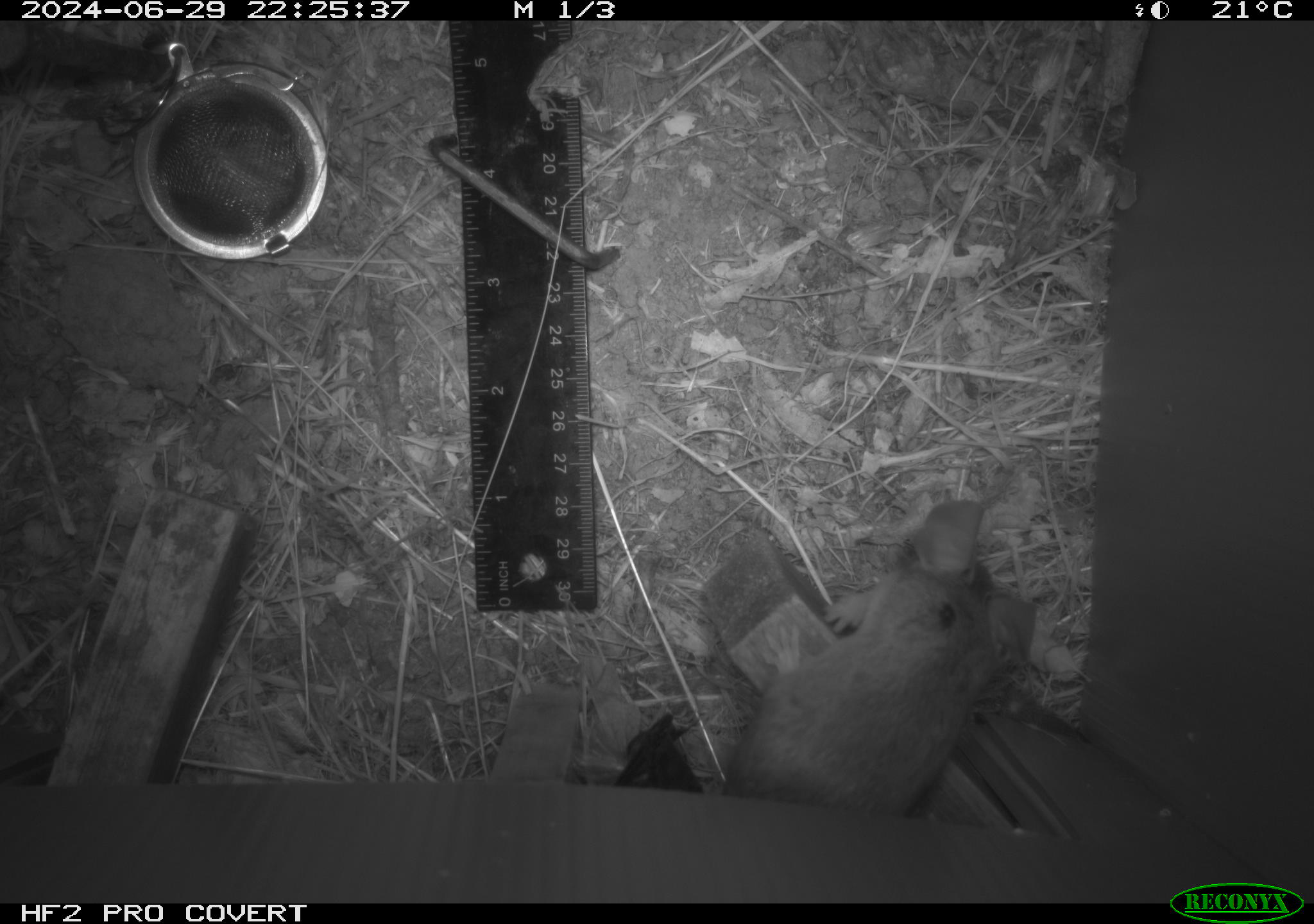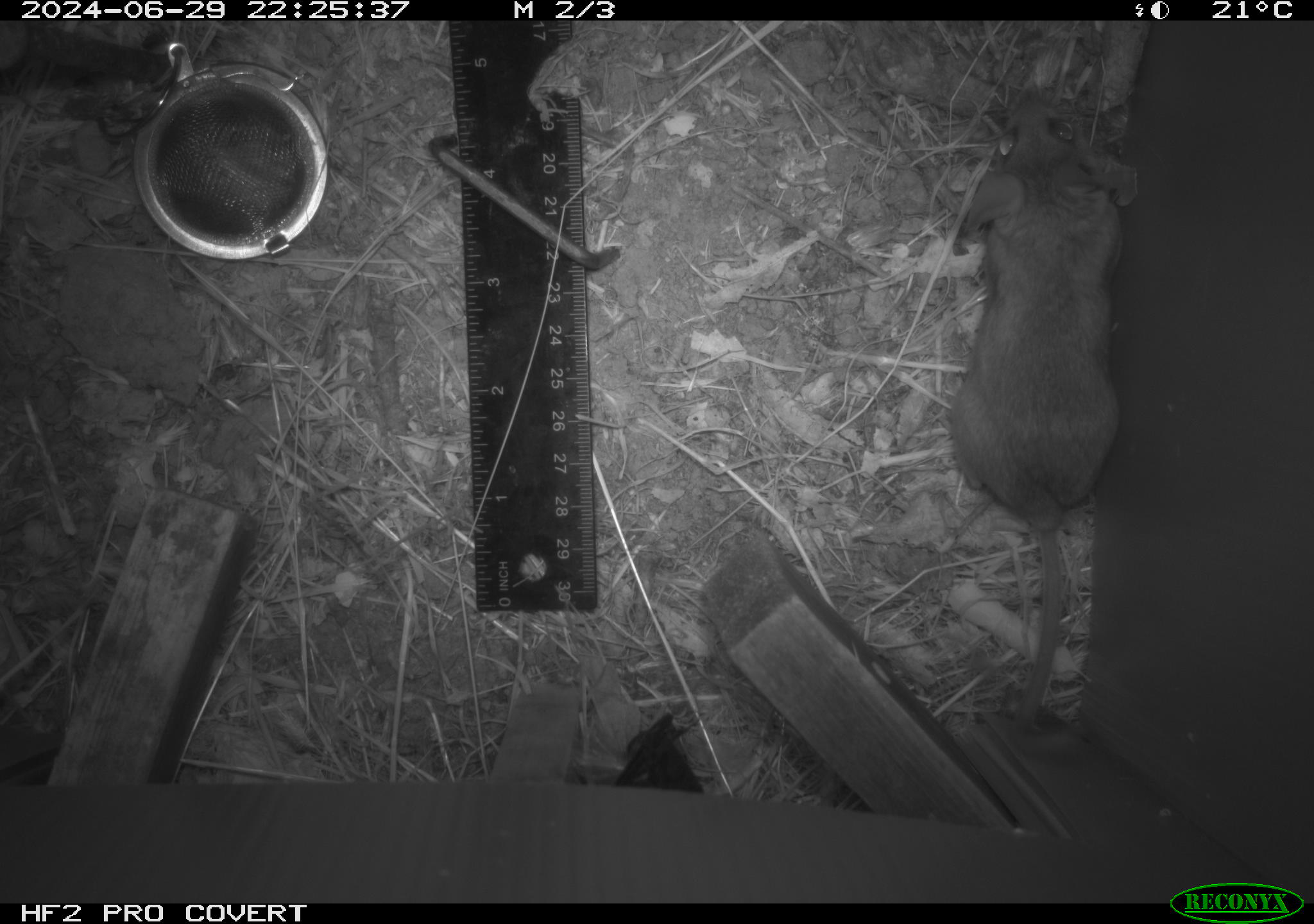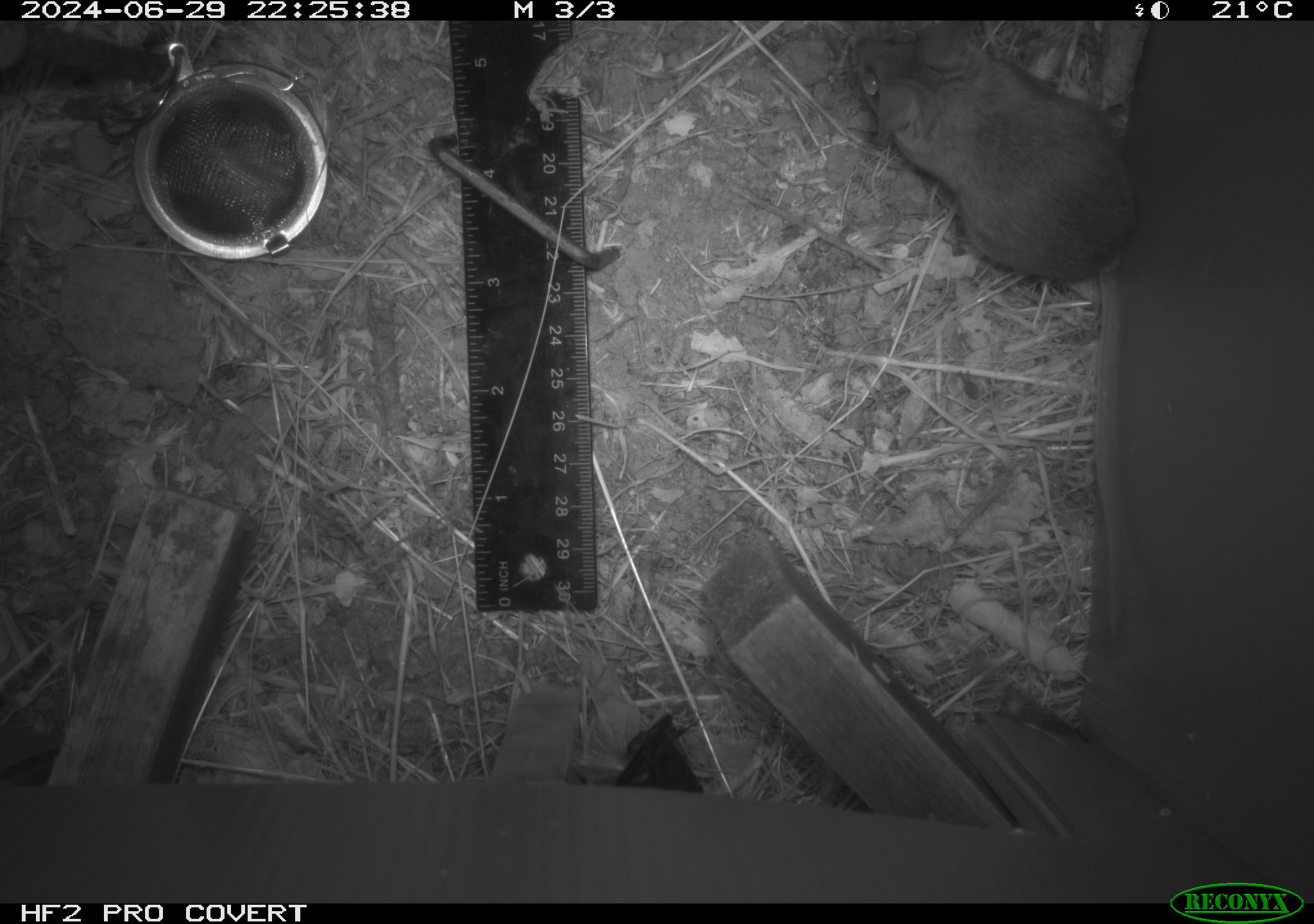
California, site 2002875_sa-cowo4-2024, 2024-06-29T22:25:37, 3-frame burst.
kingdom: Animalia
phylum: Chordata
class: Mammalia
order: Rodentia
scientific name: Rodentia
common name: rodent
Rodent (Rodentia).